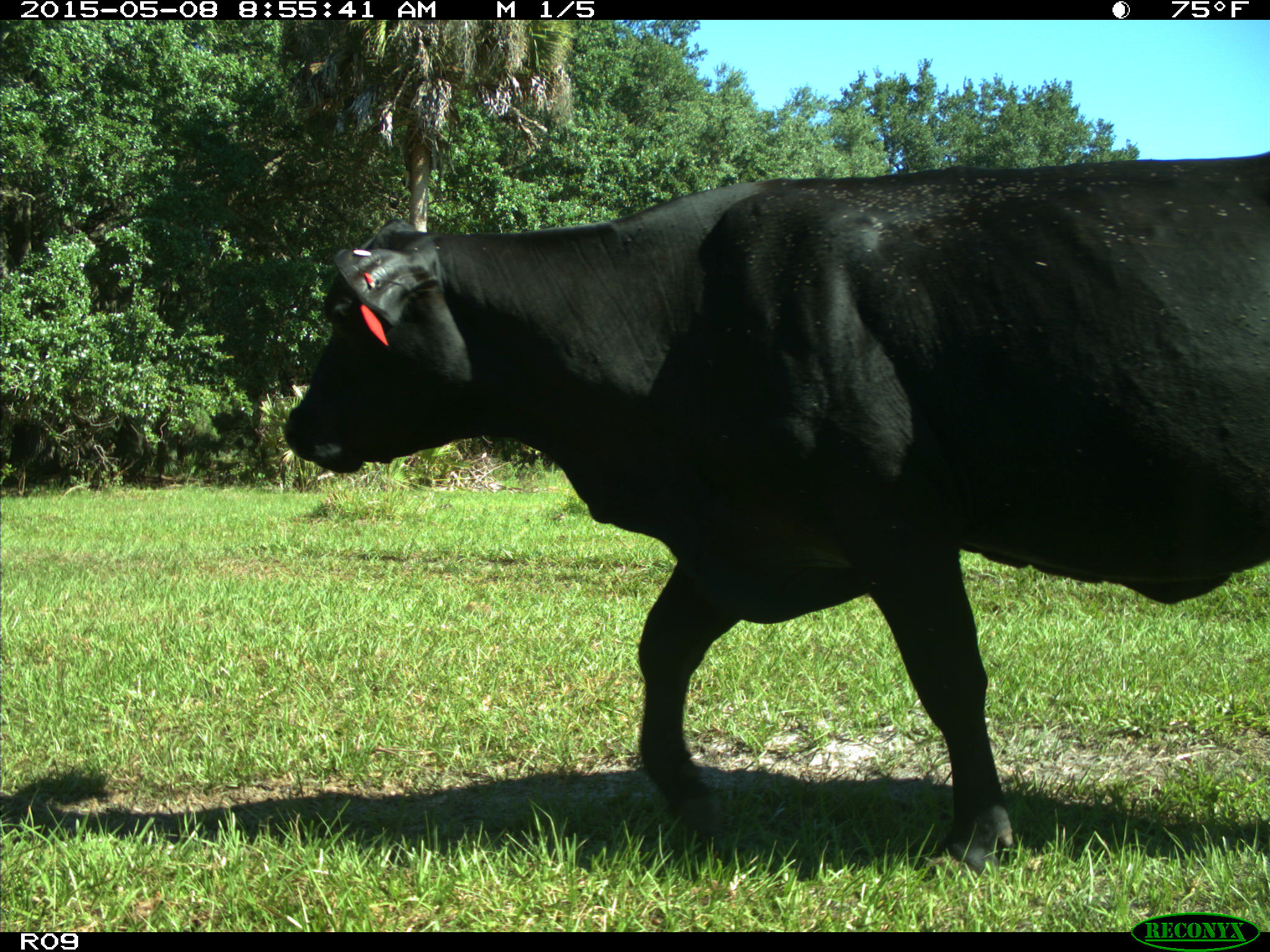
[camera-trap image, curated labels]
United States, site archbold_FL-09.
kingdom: Animalia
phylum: Chordata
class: Mammalia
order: Artiodactyla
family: Bovidae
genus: Bos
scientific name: Bos taurus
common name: domestic cow